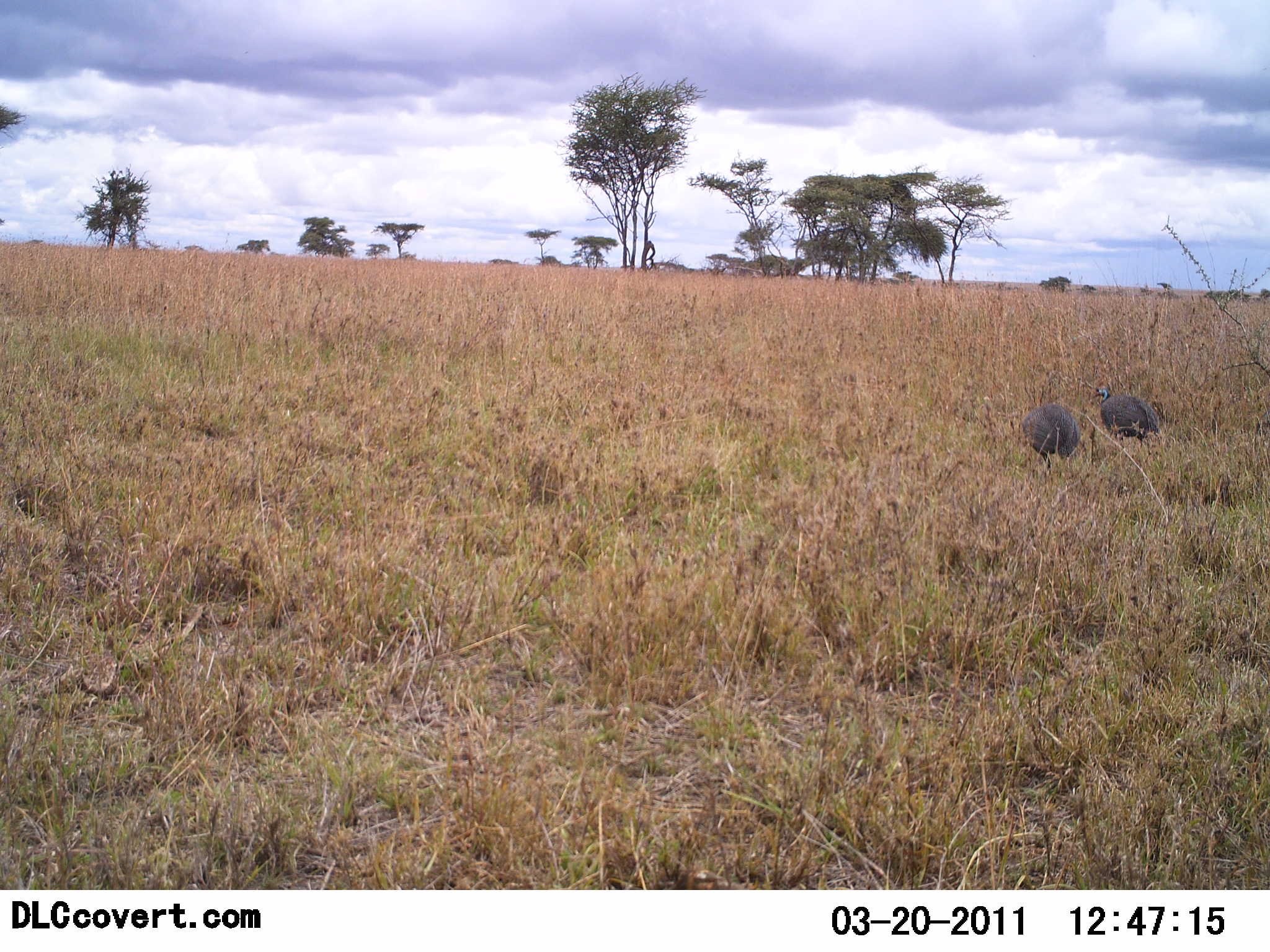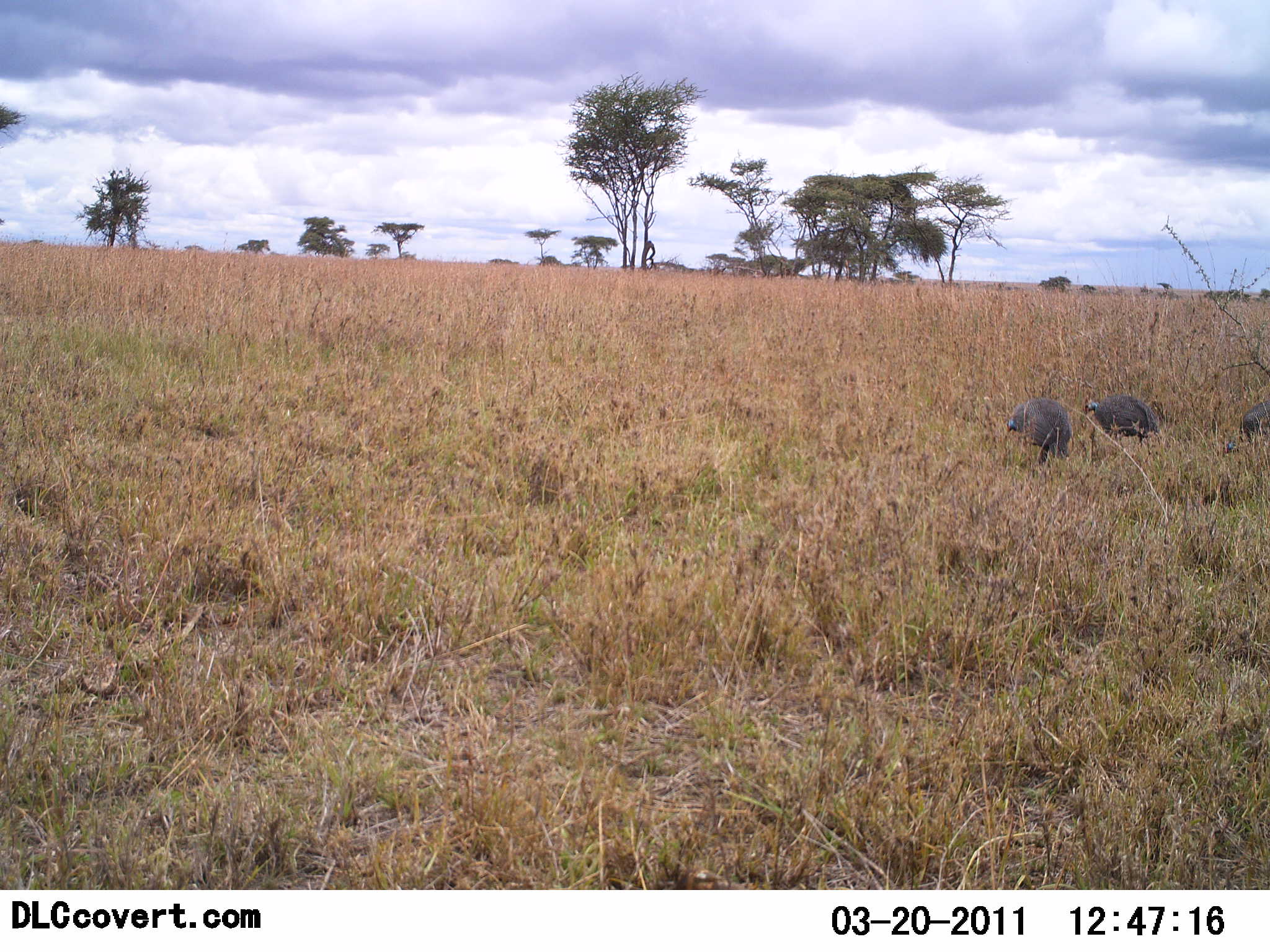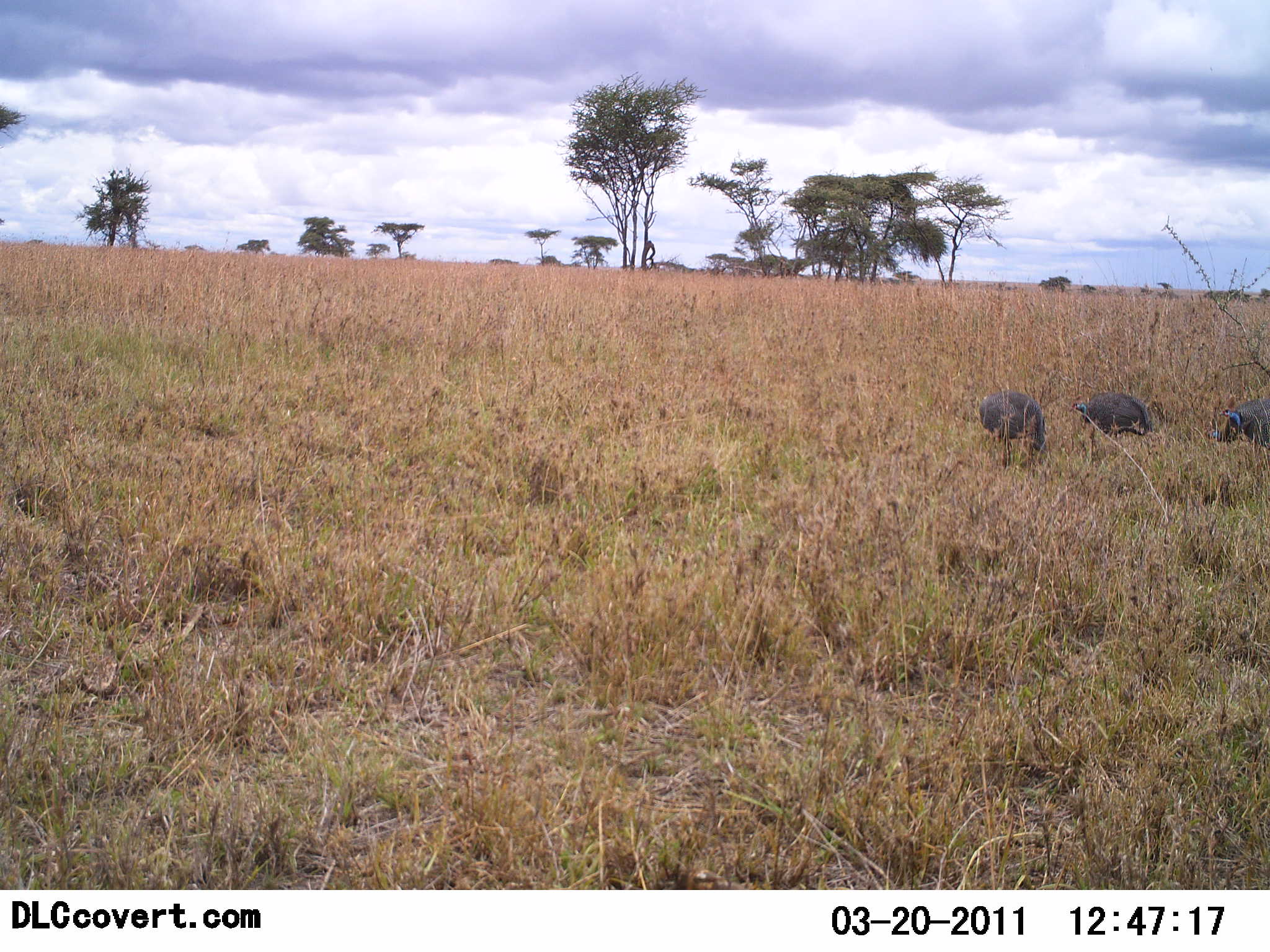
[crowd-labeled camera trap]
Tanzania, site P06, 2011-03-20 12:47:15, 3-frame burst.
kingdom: Animalia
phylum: Chordata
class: Aves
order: Galliformes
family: Numididae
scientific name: Numididae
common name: guinea fowl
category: guineafowl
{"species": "guineafowl (guinea fowl) (Numididae)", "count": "3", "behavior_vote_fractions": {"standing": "30%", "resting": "0%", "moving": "40%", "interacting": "0%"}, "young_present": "0%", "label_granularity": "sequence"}